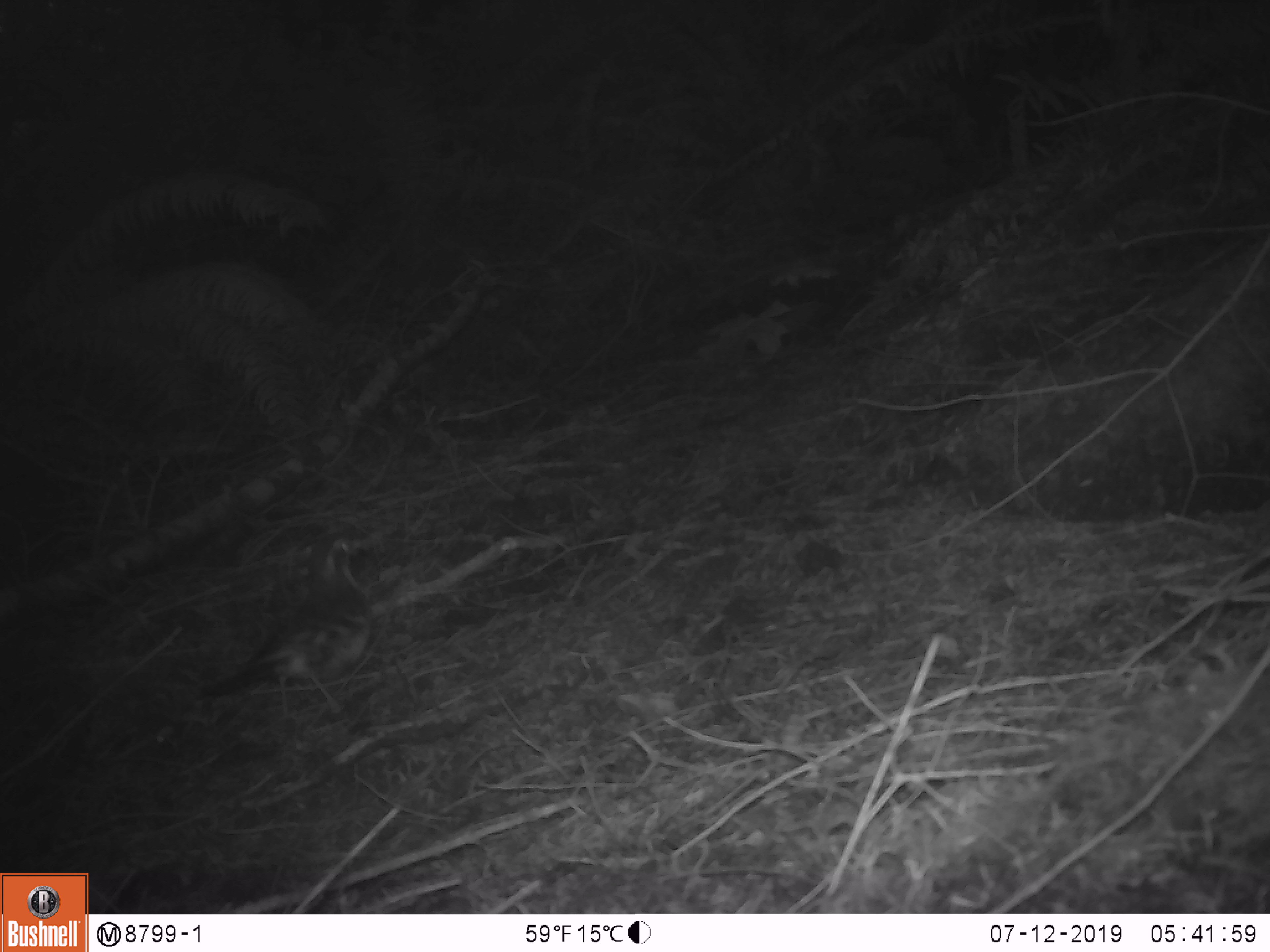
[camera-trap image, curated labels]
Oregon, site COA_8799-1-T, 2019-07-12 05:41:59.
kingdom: Animalia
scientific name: Animalia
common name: invertebrate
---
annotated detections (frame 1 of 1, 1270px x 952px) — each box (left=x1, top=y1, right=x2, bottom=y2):
invertebrate: (left=181, top=520, right=445, bottom=753)